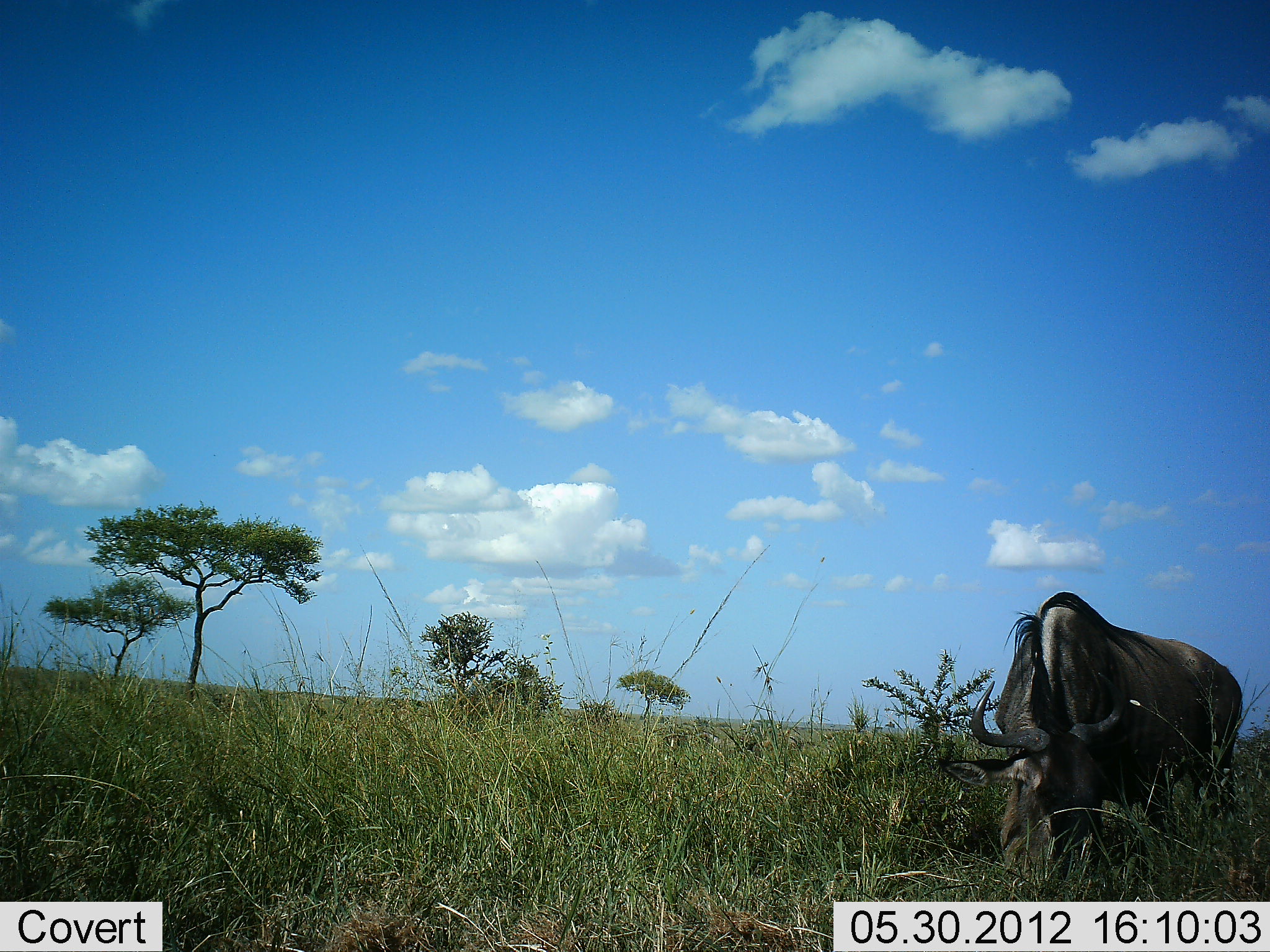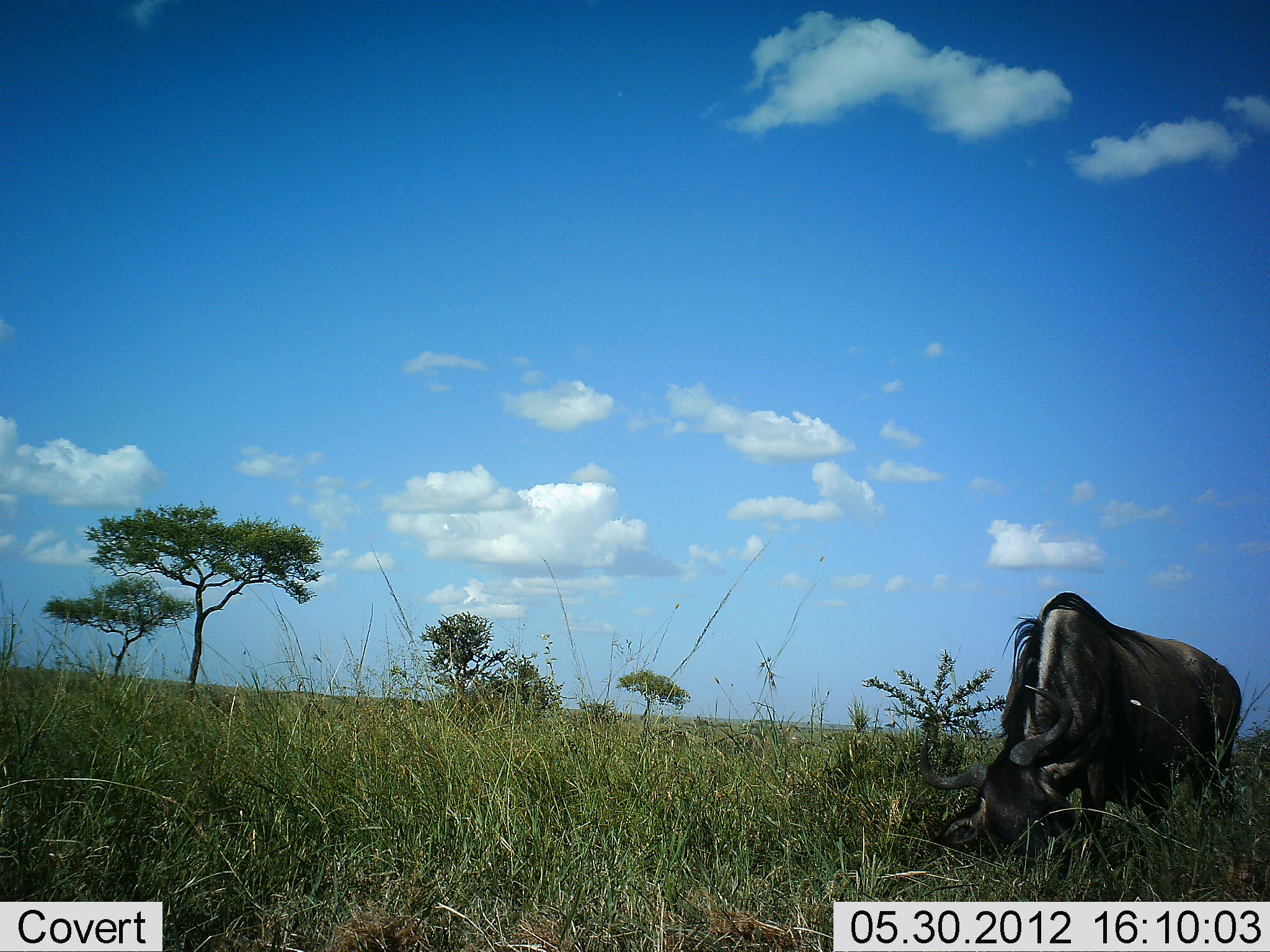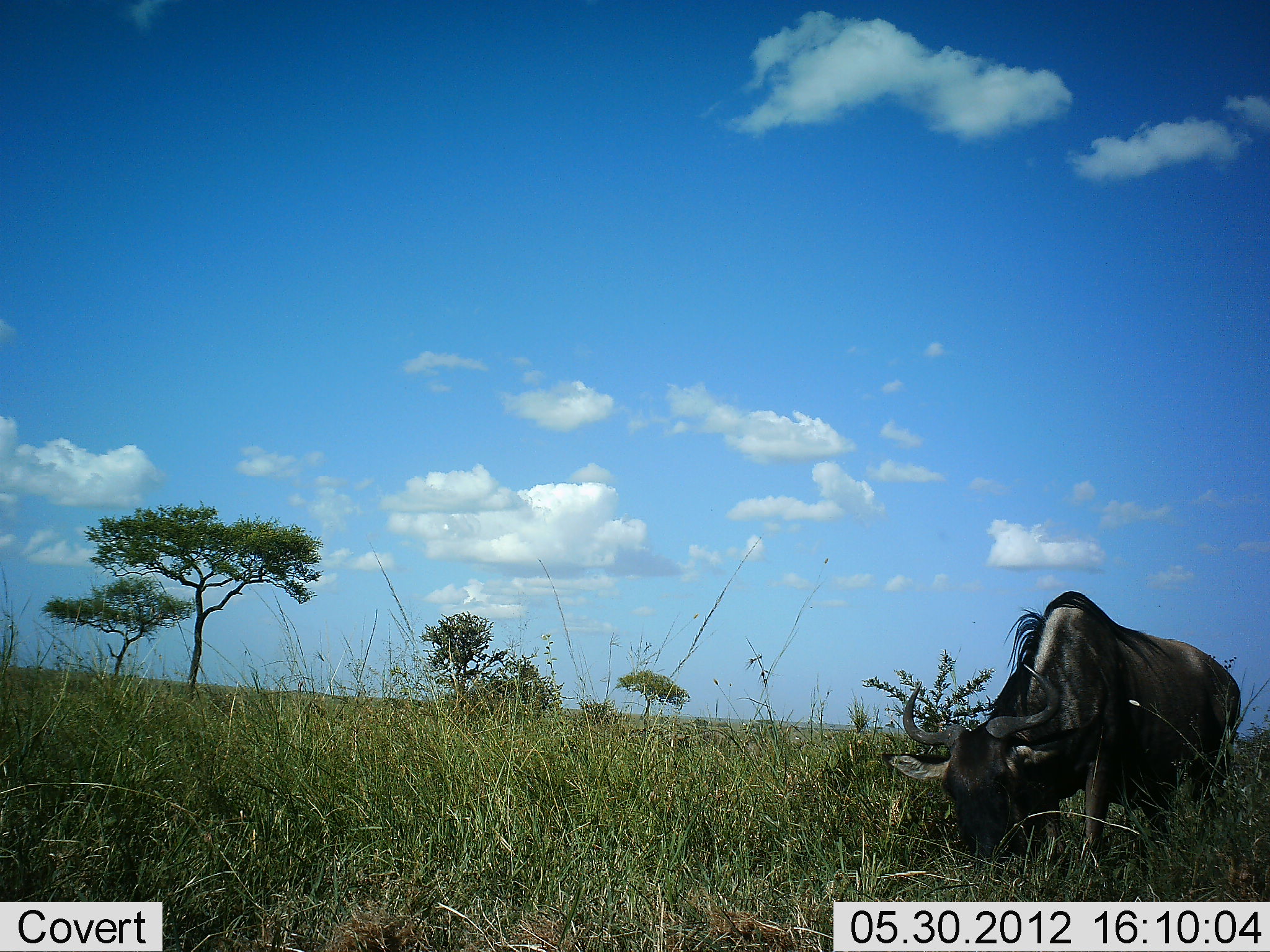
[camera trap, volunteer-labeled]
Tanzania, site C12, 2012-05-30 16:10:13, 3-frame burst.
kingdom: Animalia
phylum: Chordata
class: Mammalia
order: Artiodactyla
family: Bovidae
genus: Connochaetes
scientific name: Connochaetes taurinus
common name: blue wildebeest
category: wildebeest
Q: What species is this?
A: Wildebeest (blue wildebeest) (Connochaetes taurinus).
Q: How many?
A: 1.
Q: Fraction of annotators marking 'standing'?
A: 10%.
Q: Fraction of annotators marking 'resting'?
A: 20%.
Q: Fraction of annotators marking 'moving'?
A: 10%.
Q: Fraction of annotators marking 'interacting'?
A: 0%.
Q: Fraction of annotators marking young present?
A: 0%.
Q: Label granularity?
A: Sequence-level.